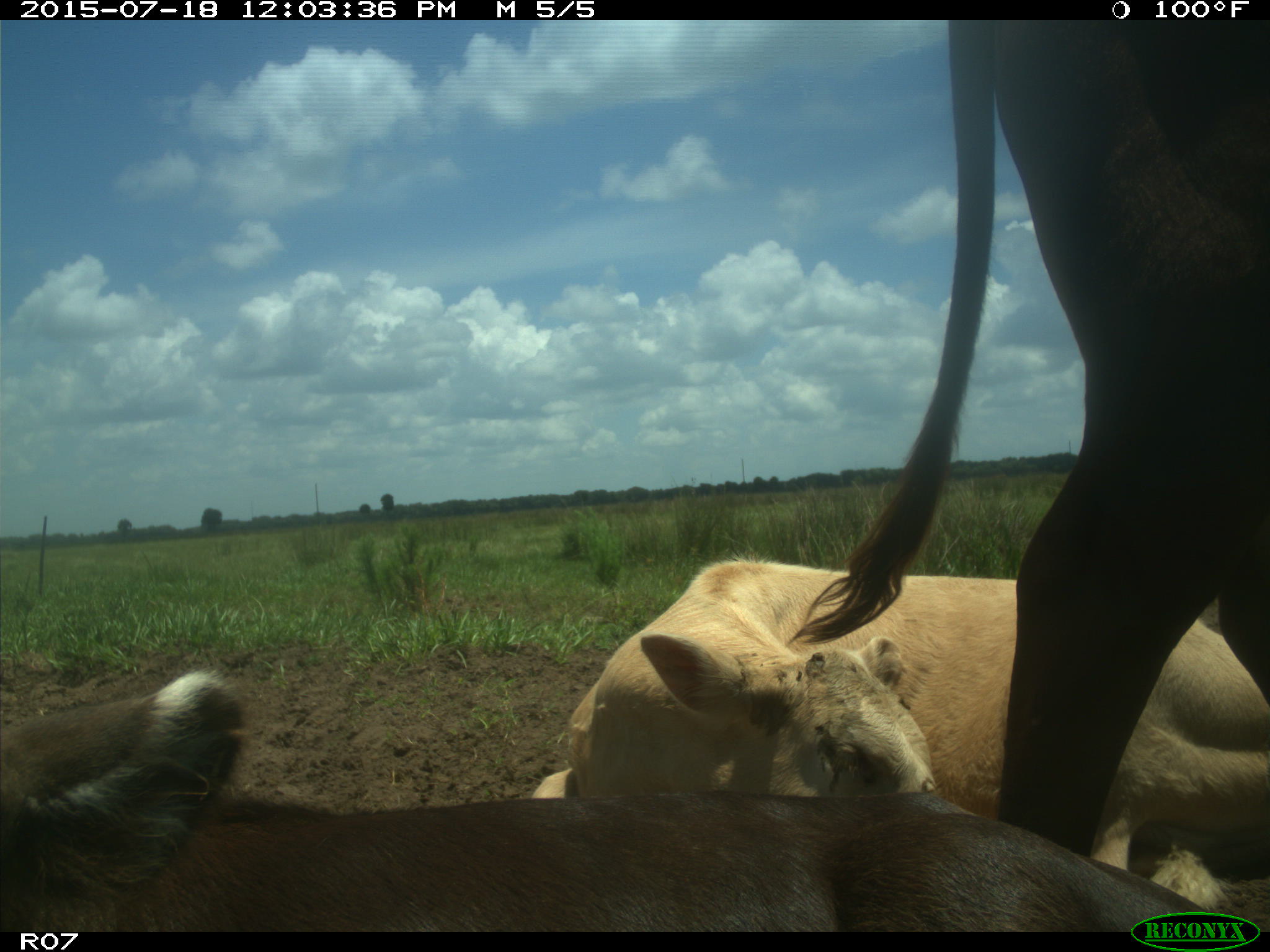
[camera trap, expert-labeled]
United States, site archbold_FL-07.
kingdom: Animalia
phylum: Chordata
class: Mammalia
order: Artiodactyla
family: Bovidae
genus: Bos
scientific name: Bos taurus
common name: domestic cow